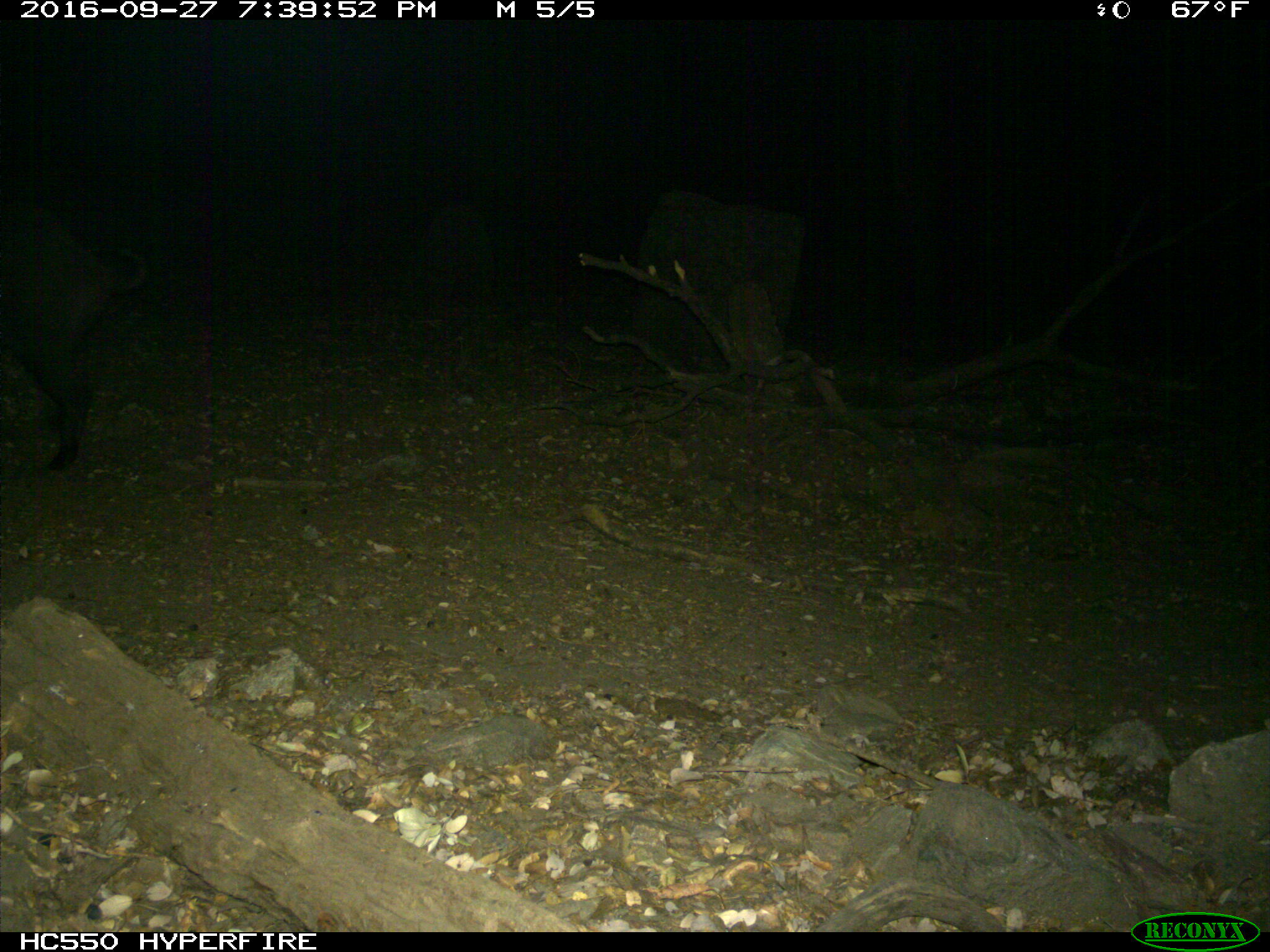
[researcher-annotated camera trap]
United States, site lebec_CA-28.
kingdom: Animalia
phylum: Chordata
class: Mammalia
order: Artiodactyla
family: Suidae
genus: Sus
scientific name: Sus scrofa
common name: wild boar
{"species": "Sus scrofa (wild boar)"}